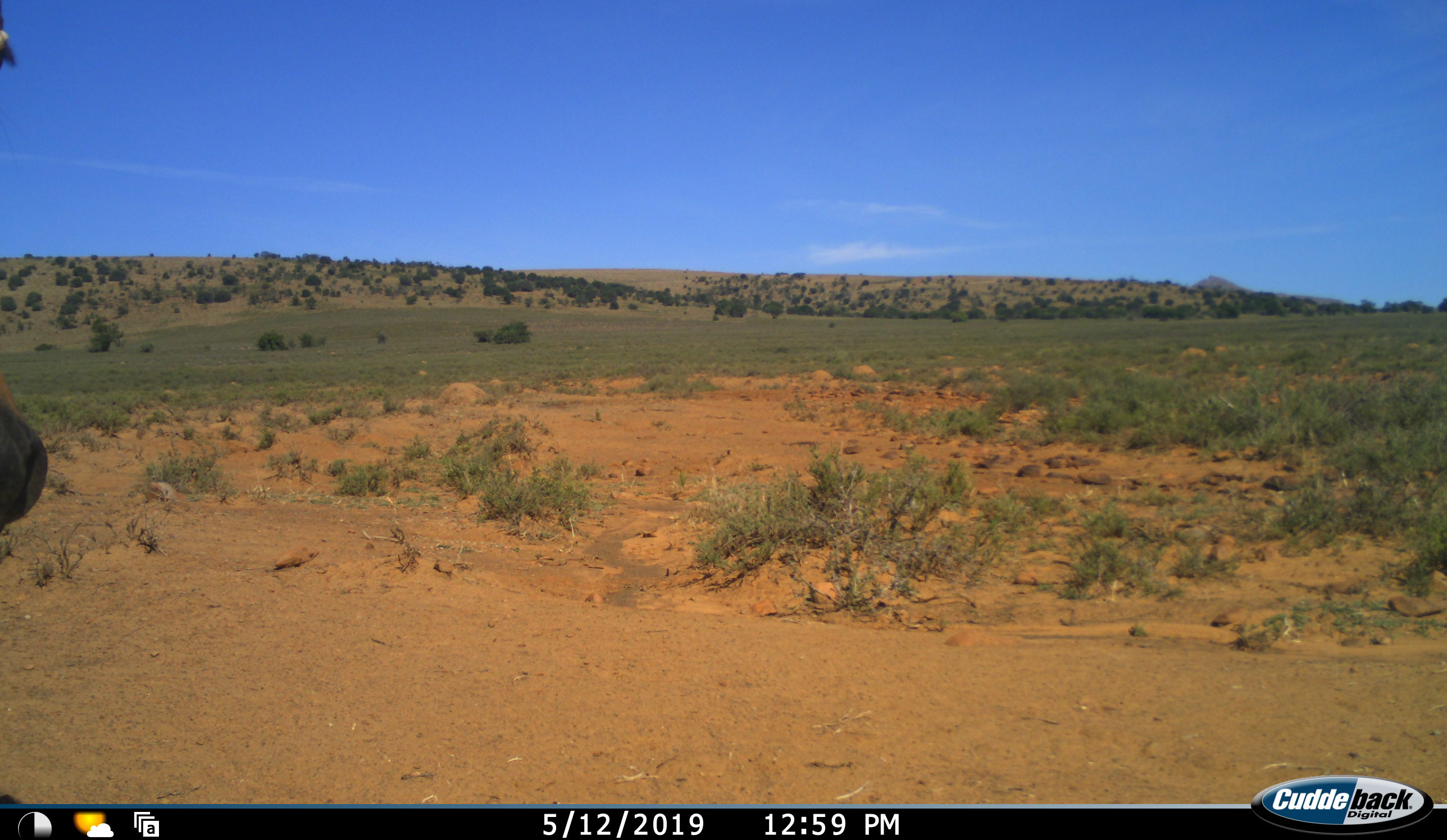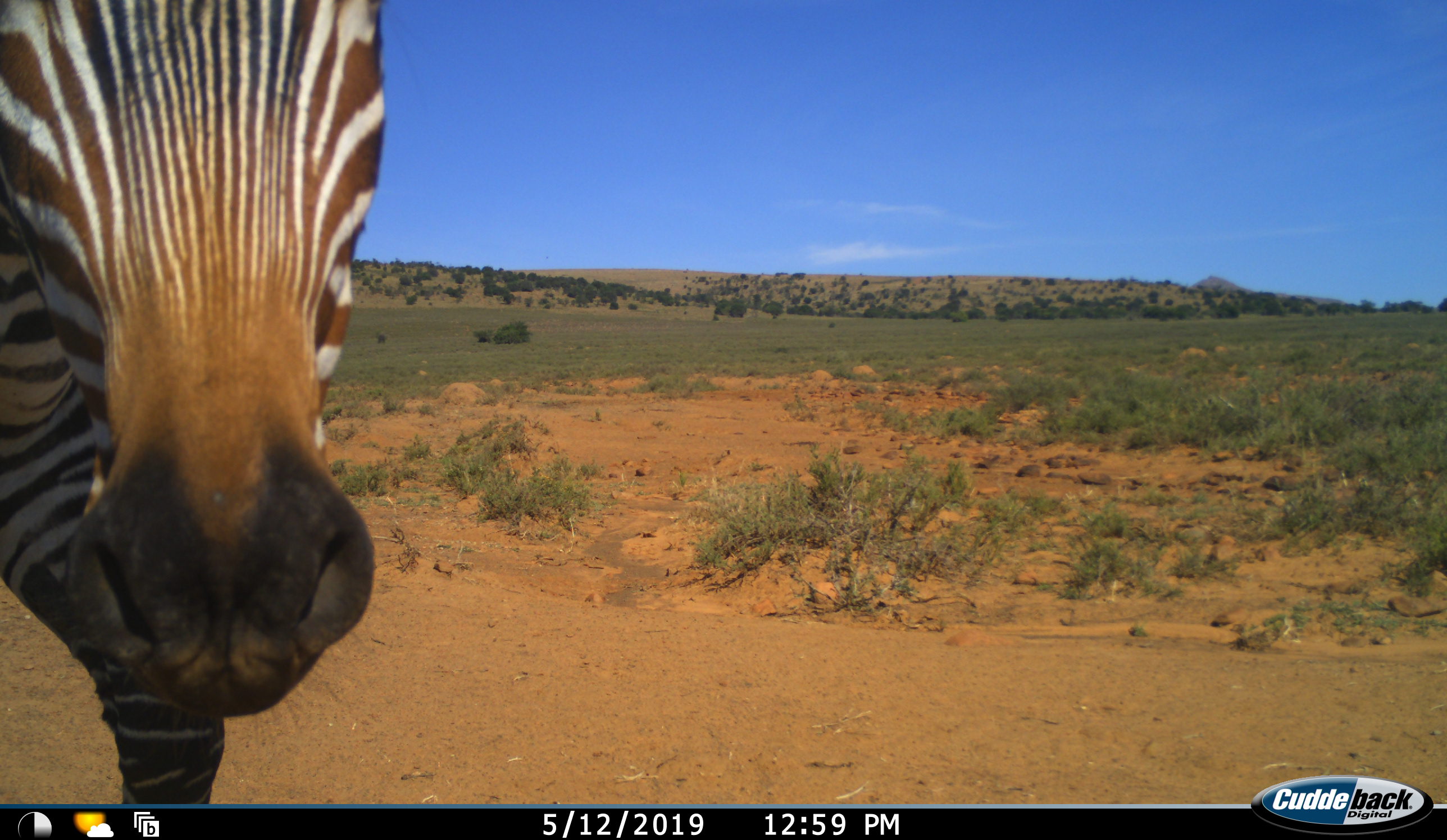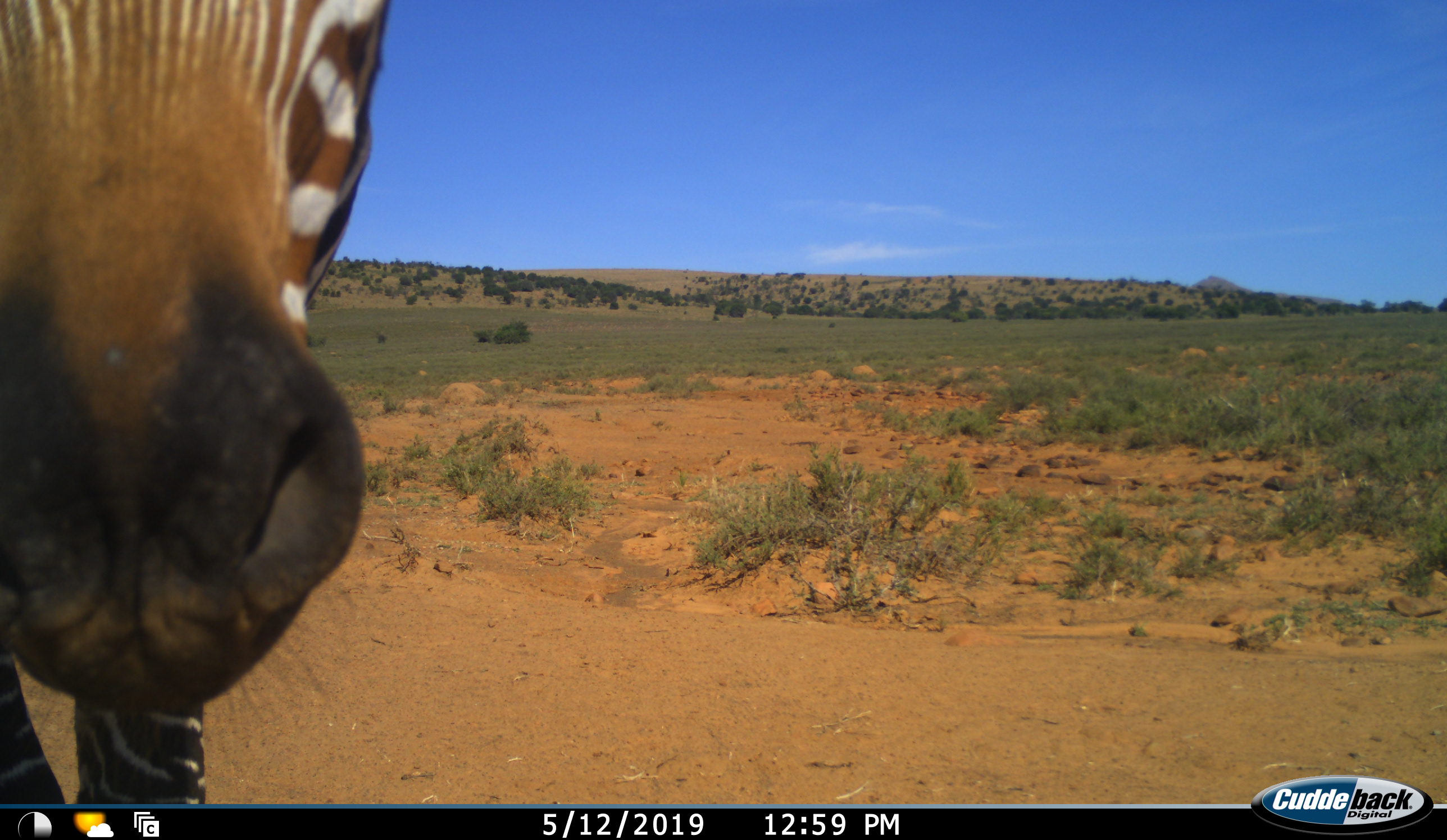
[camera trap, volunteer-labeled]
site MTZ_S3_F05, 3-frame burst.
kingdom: Animalia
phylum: Chordata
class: Mammalia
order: Perissodactyla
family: Equidae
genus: Equus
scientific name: Equus zebra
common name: mountain zebra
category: zebramountain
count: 1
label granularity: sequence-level